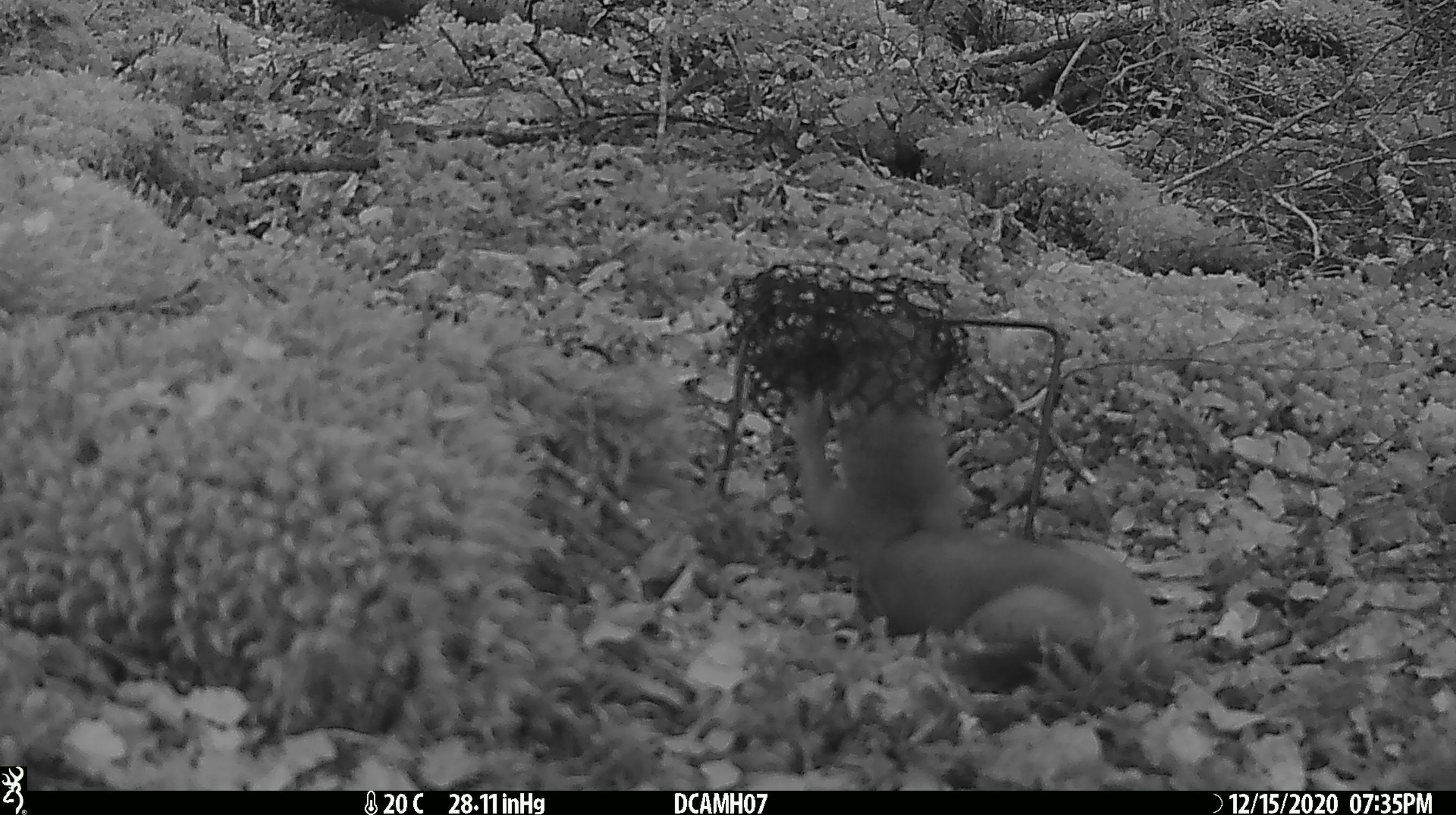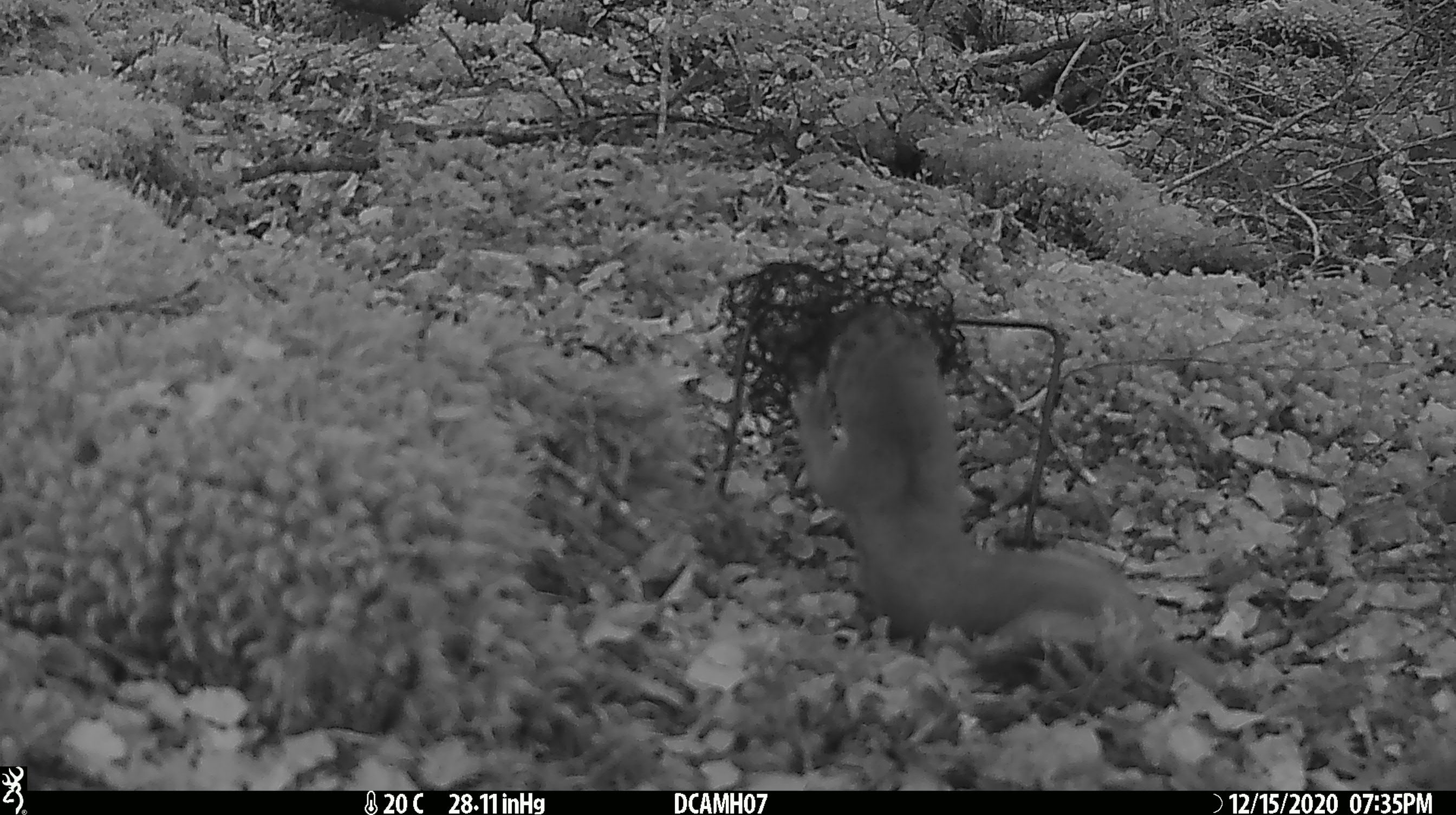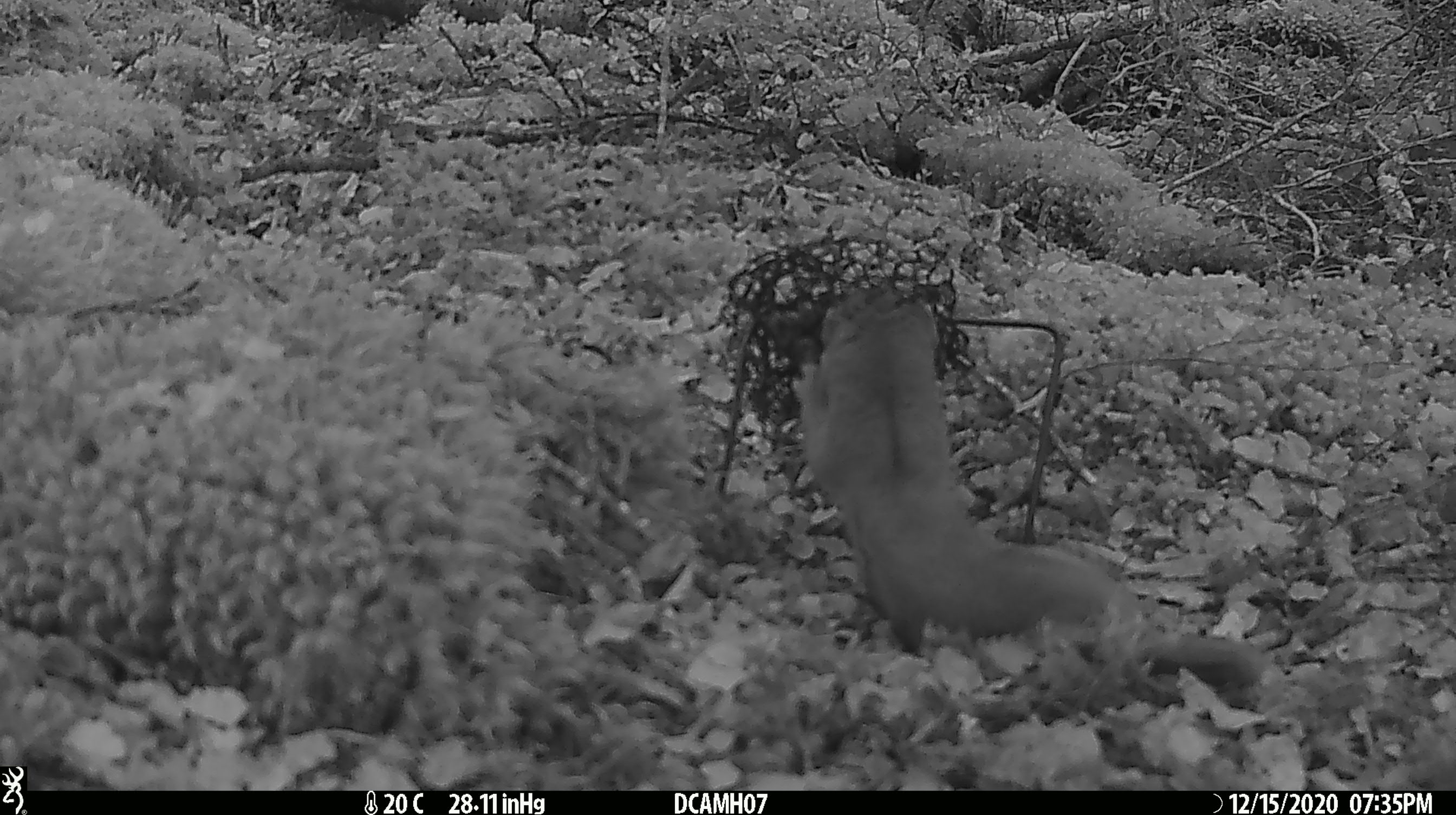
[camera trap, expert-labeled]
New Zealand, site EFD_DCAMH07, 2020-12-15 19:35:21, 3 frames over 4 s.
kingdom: Animalia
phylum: Chordata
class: Mammalia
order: Carnivora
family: Mustelidae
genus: Mustela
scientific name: Mustela erminea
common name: stoat